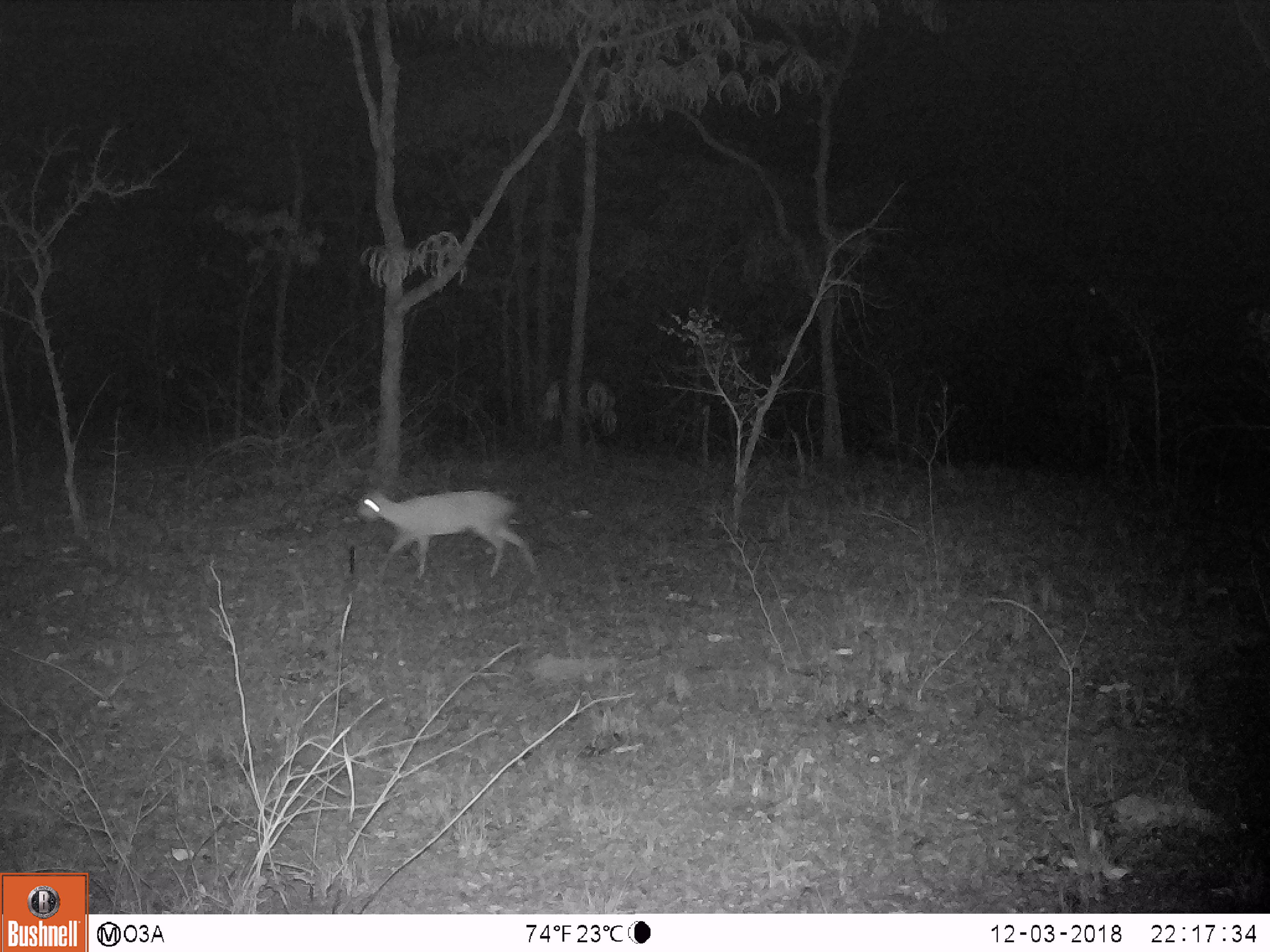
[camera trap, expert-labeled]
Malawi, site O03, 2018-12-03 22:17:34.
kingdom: Animalia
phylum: Chordata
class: Mammalia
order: Artiodactyla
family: Bovidae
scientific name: Antilopinae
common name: small antelope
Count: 1.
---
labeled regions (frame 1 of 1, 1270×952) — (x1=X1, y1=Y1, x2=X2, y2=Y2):
small antelope: (x1=348, y1=479, x2=541, y2=583)